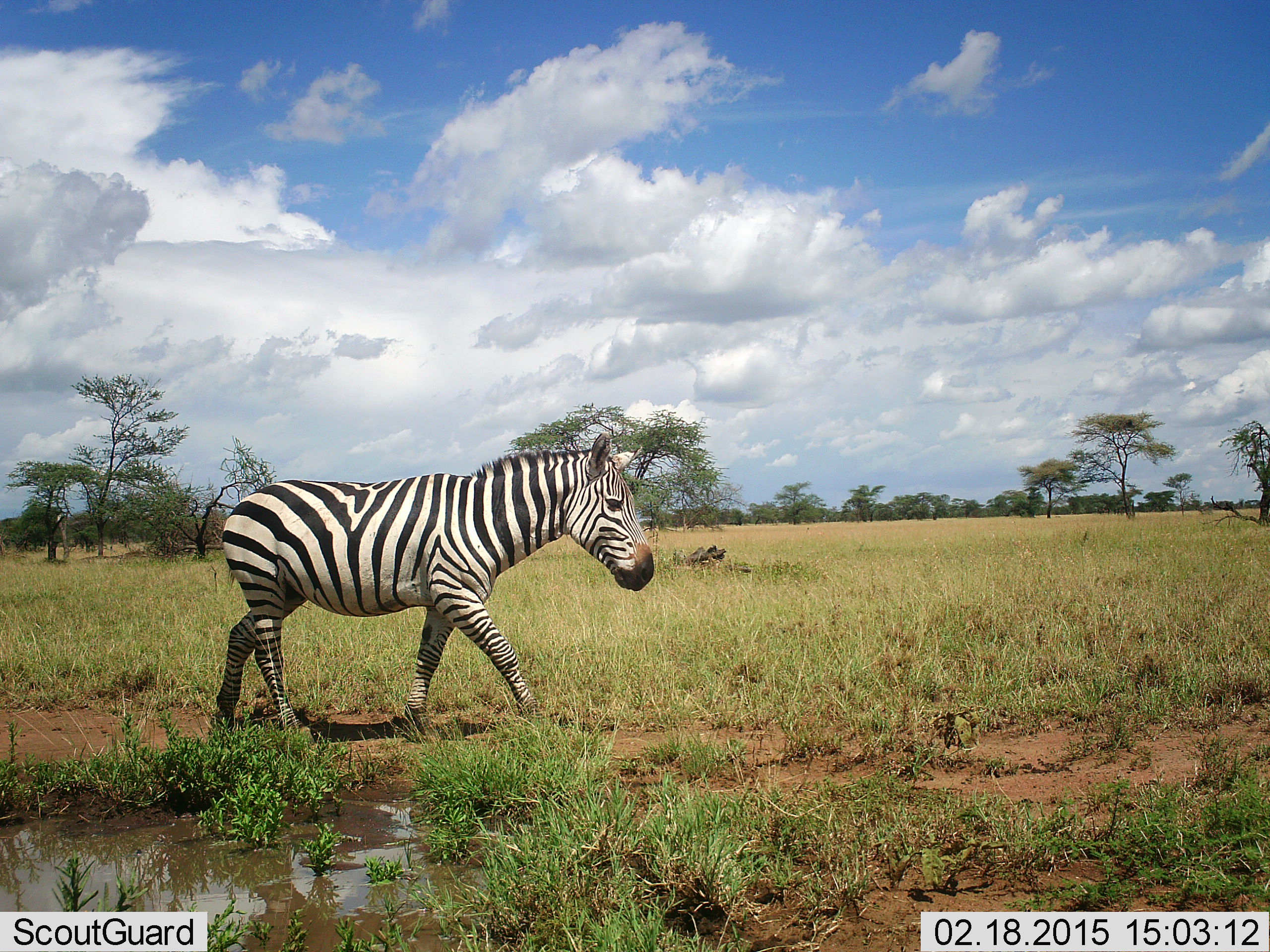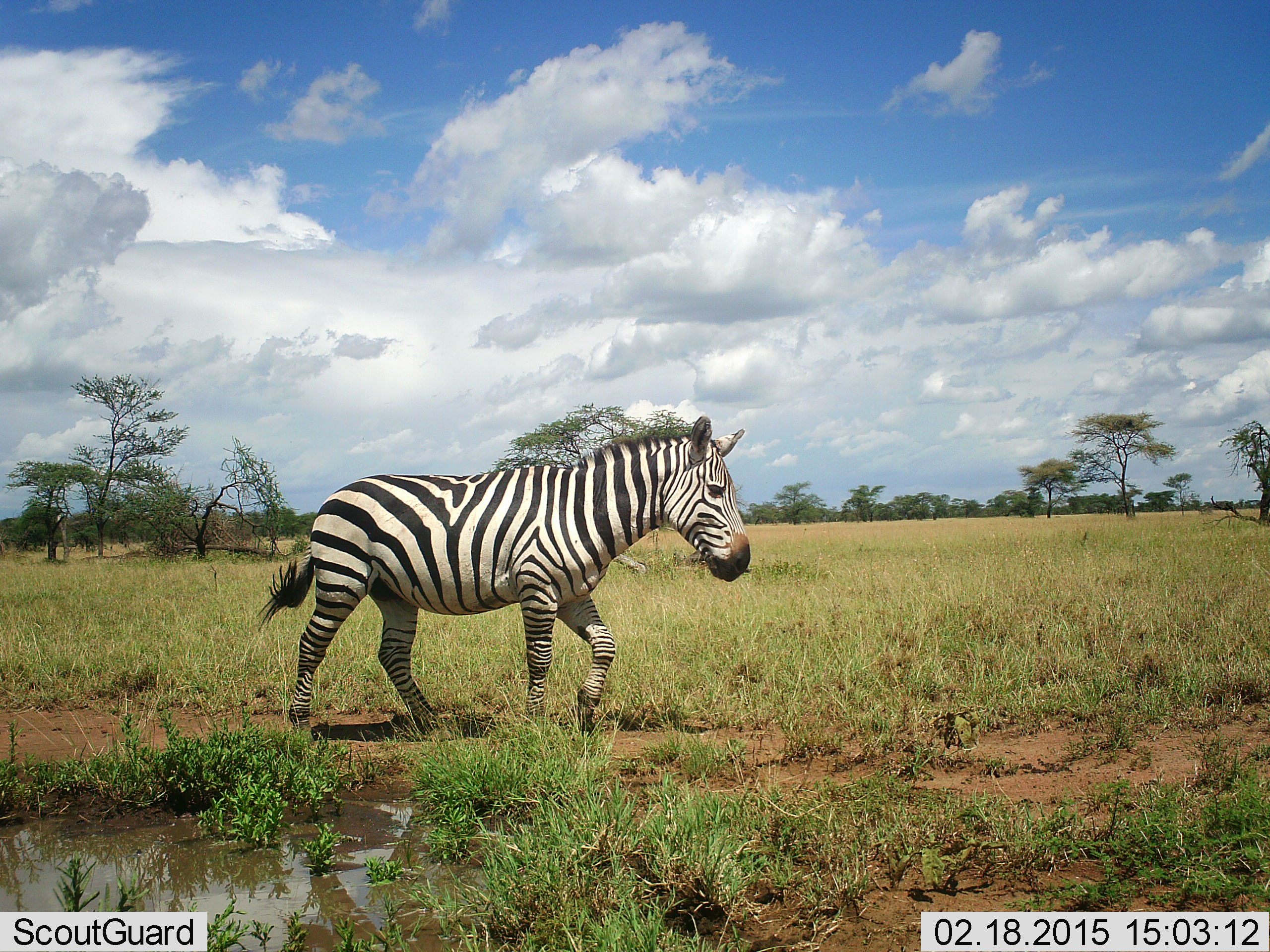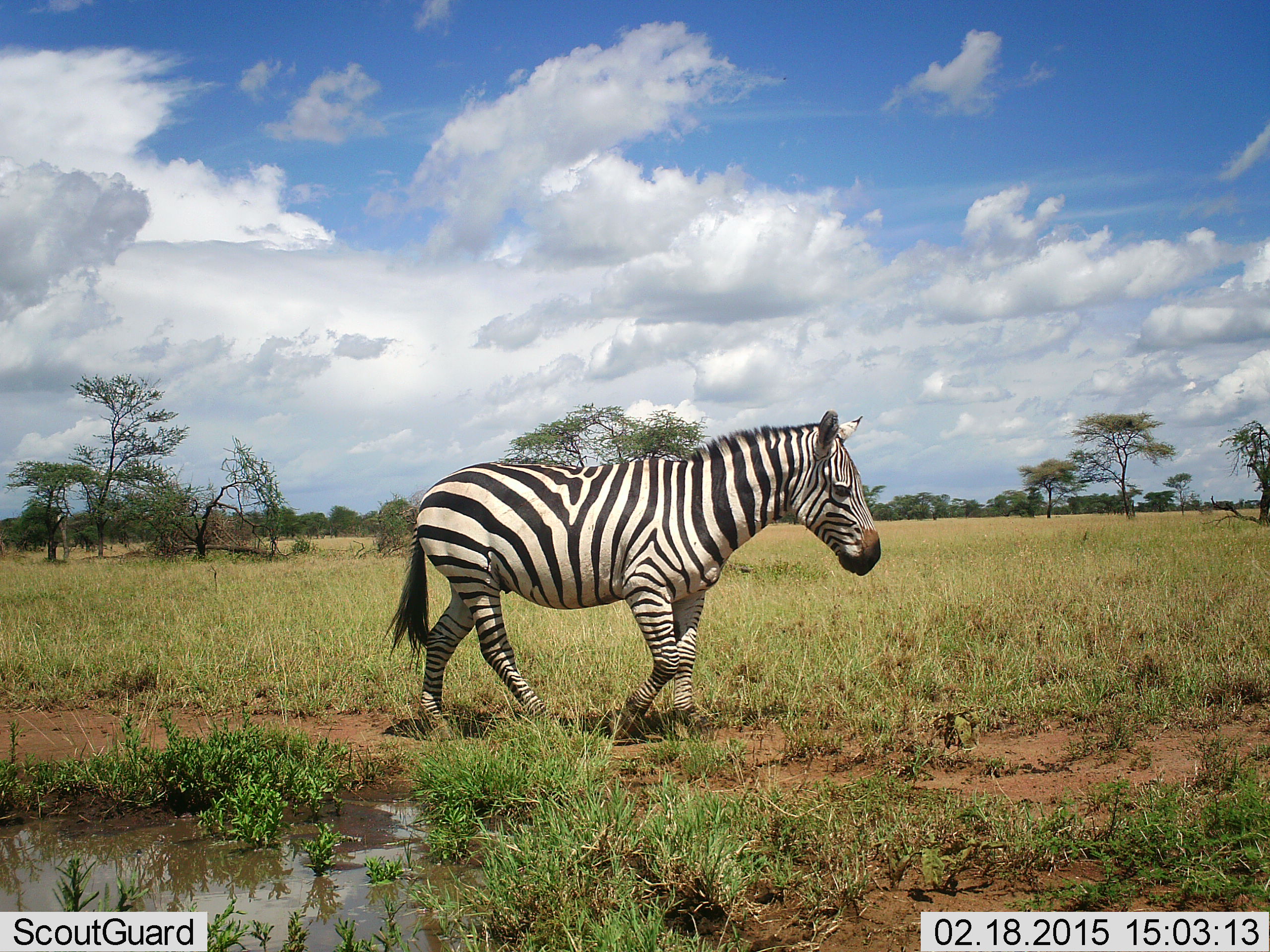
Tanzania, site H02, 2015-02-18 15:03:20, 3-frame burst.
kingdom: Animalia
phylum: Chordata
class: Mammalia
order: Perissodactyla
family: Equidae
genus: Equus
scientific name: Equus quagga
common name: plains zebra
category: zebra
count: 1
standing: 10%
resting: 0%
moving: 90%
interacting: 0%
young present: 0%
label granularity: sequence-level